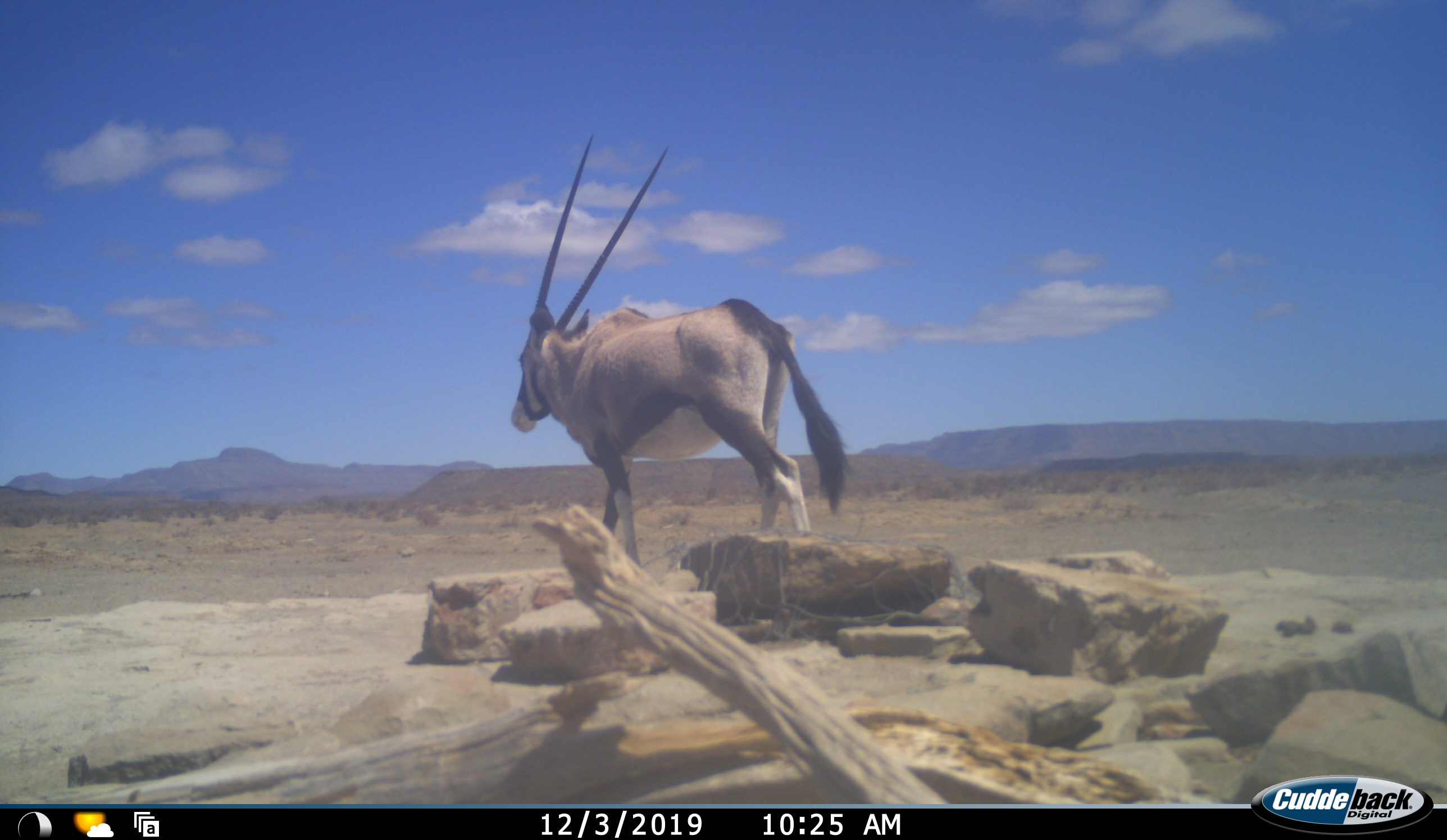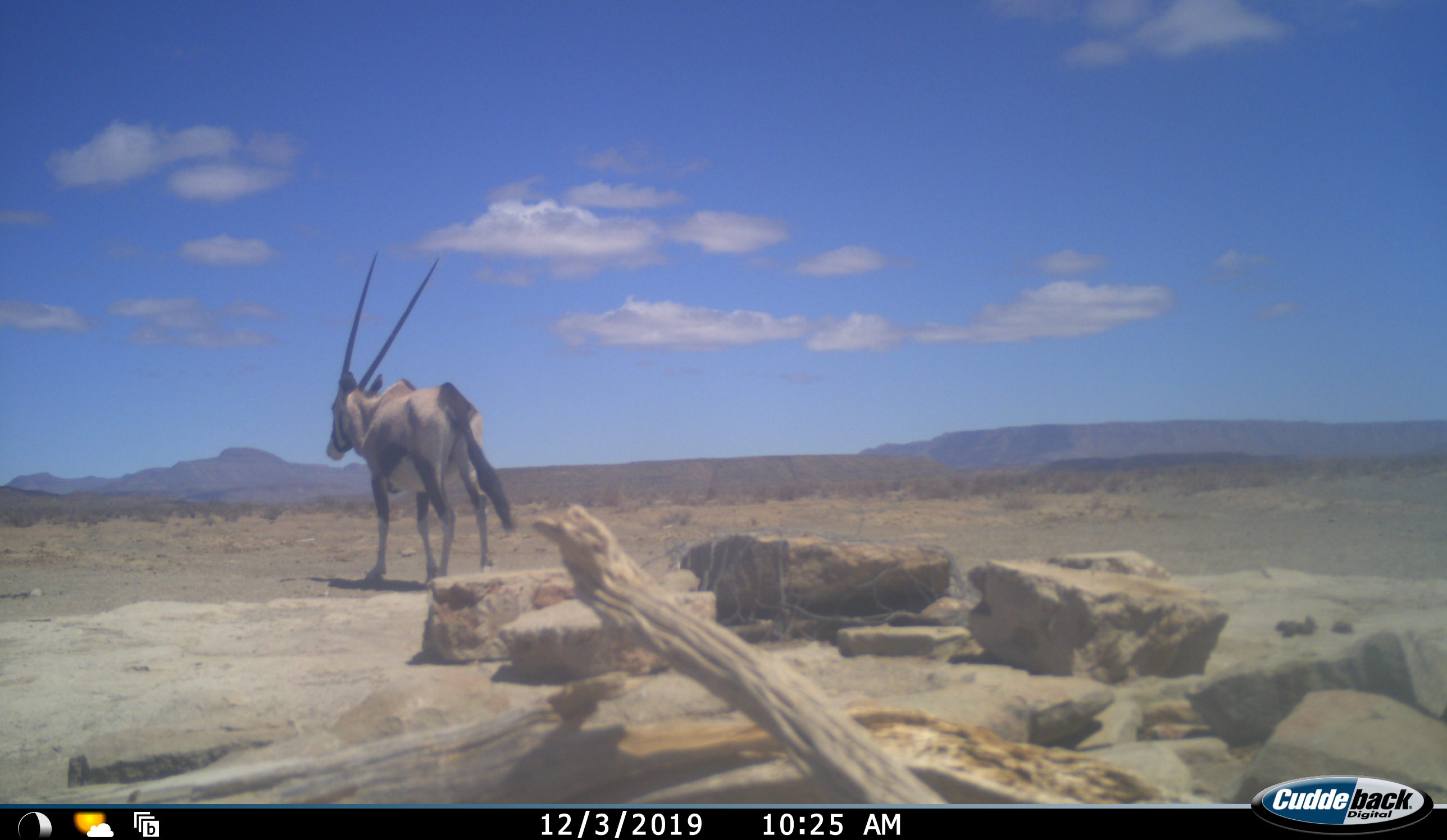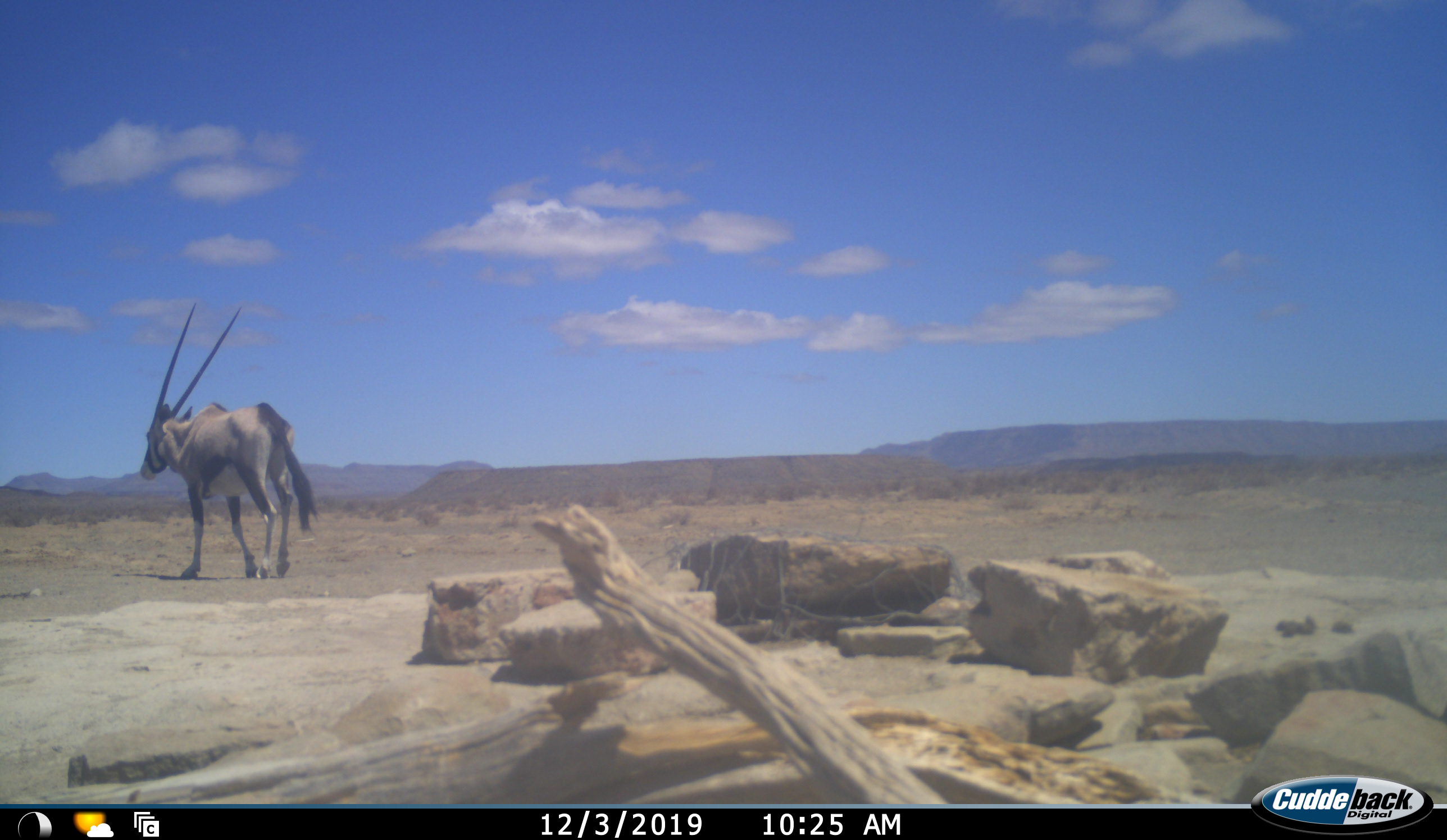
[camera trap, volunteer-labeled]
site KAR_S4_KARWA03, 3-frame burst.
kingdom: Animalia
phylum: Chordata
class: Mammalia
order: Artiodactyla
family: Bovidae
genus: Oryx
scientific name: Oryx gazella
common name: gemsbok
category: oryx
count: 1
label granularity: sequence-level